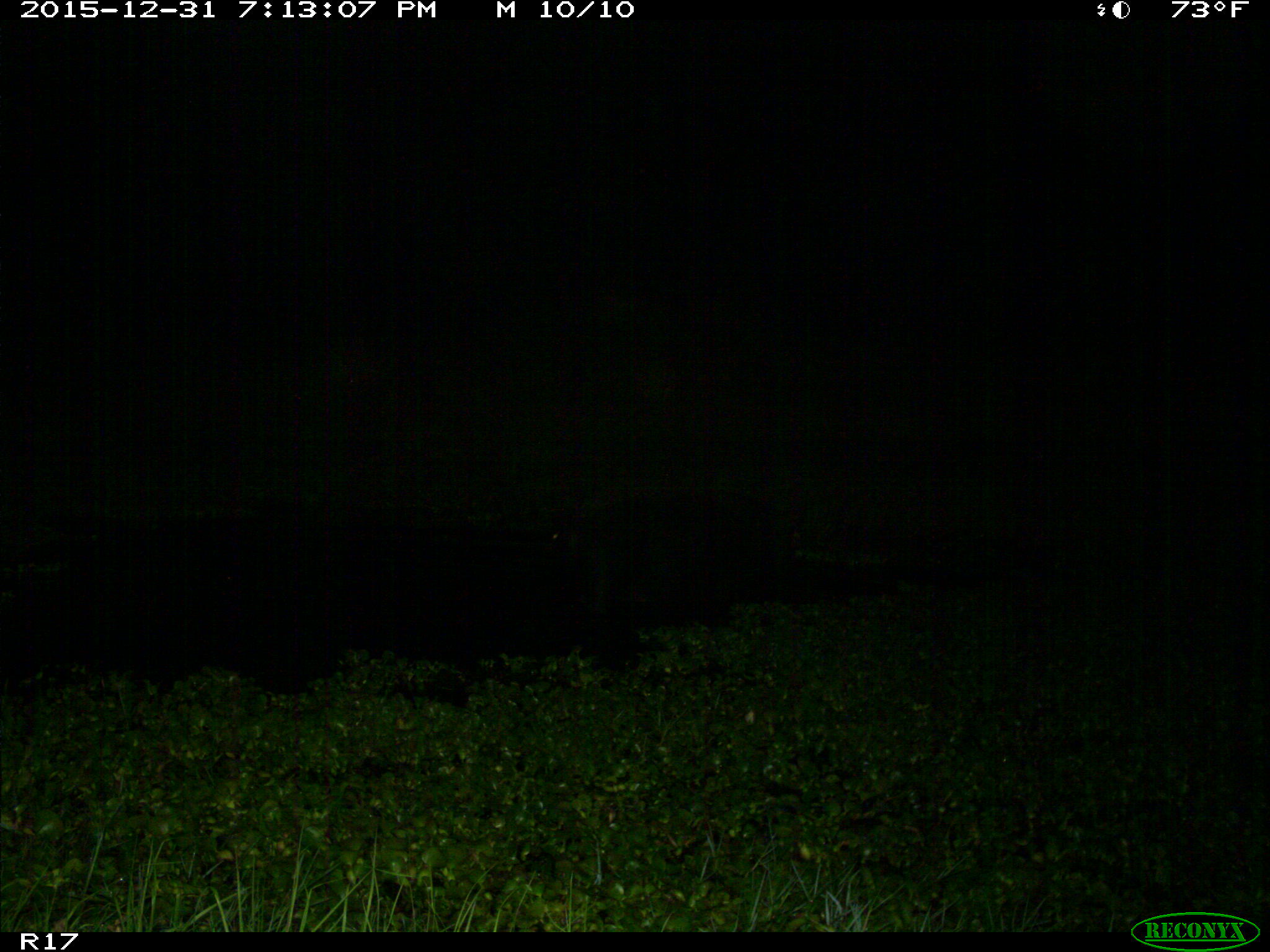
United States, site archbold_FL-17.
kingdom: Animalia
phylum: Chordata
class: Mammalia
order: Artiodactyla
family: Suidae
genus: Sus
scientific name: Sus scrofa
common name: wild boar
Sus scrofa (wild boar).